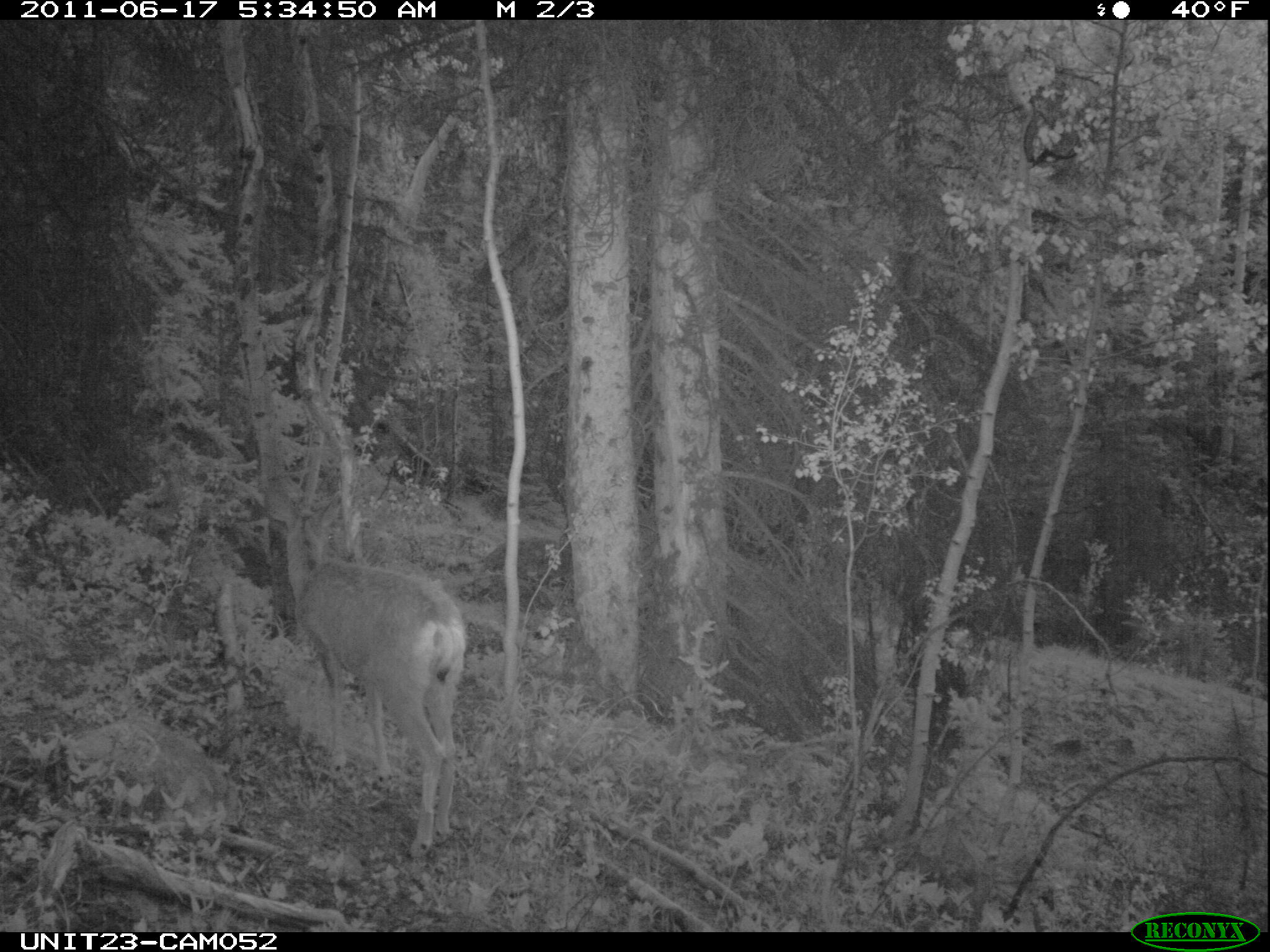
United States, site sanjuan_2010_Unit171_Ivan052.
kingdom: Animalia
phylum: Chordata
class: Mammalia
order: Artiodactyla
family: Cervidae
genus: Odocoileus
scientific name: Odocoileus hemionus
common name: mule deer